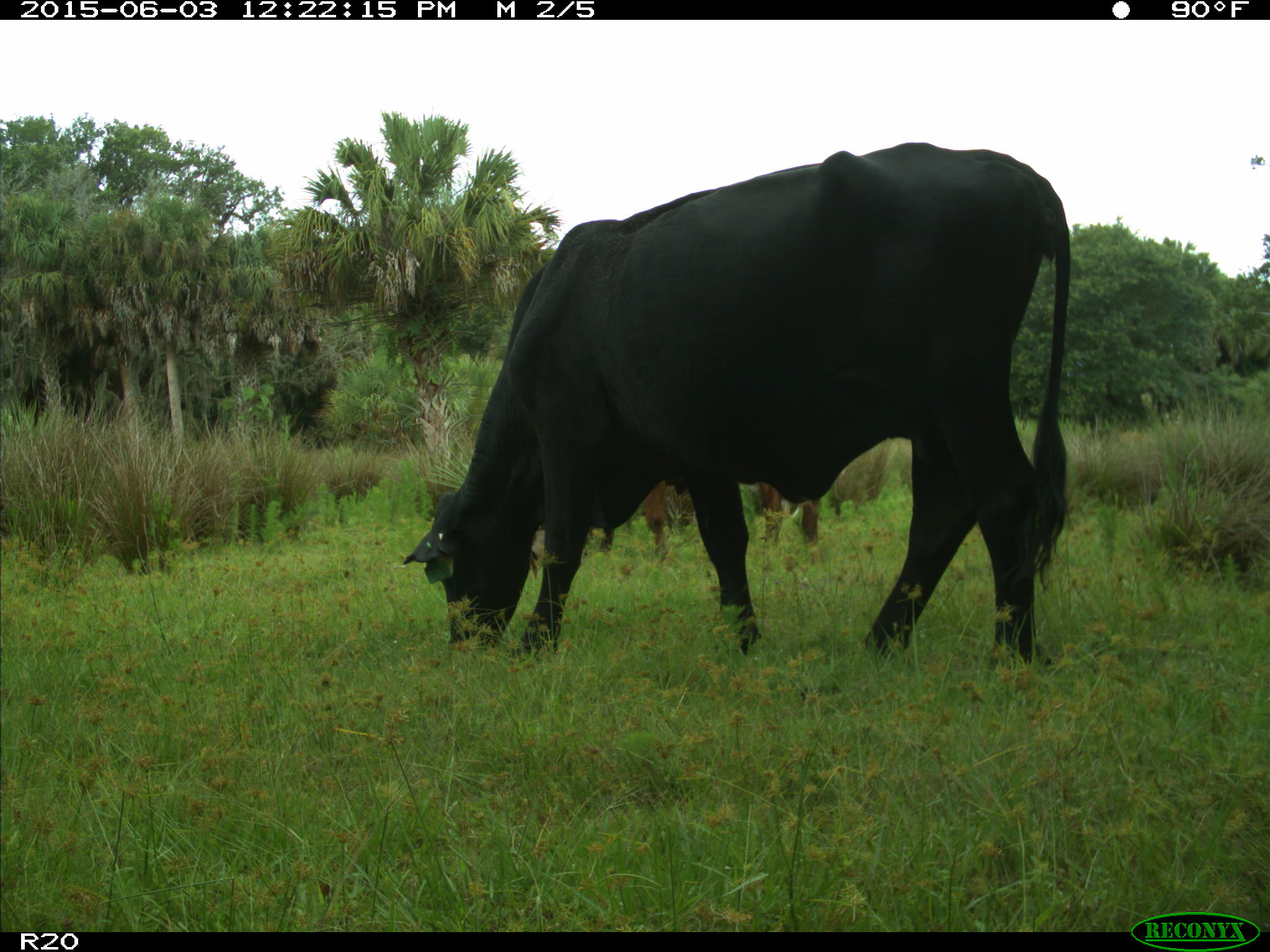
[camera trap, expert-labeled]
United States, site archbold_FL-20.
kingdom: Animalia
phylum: Chordata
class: Mammalia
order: Artiodactyla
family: Bovidae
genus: Bos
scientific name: Bos taurus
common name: domestic cow